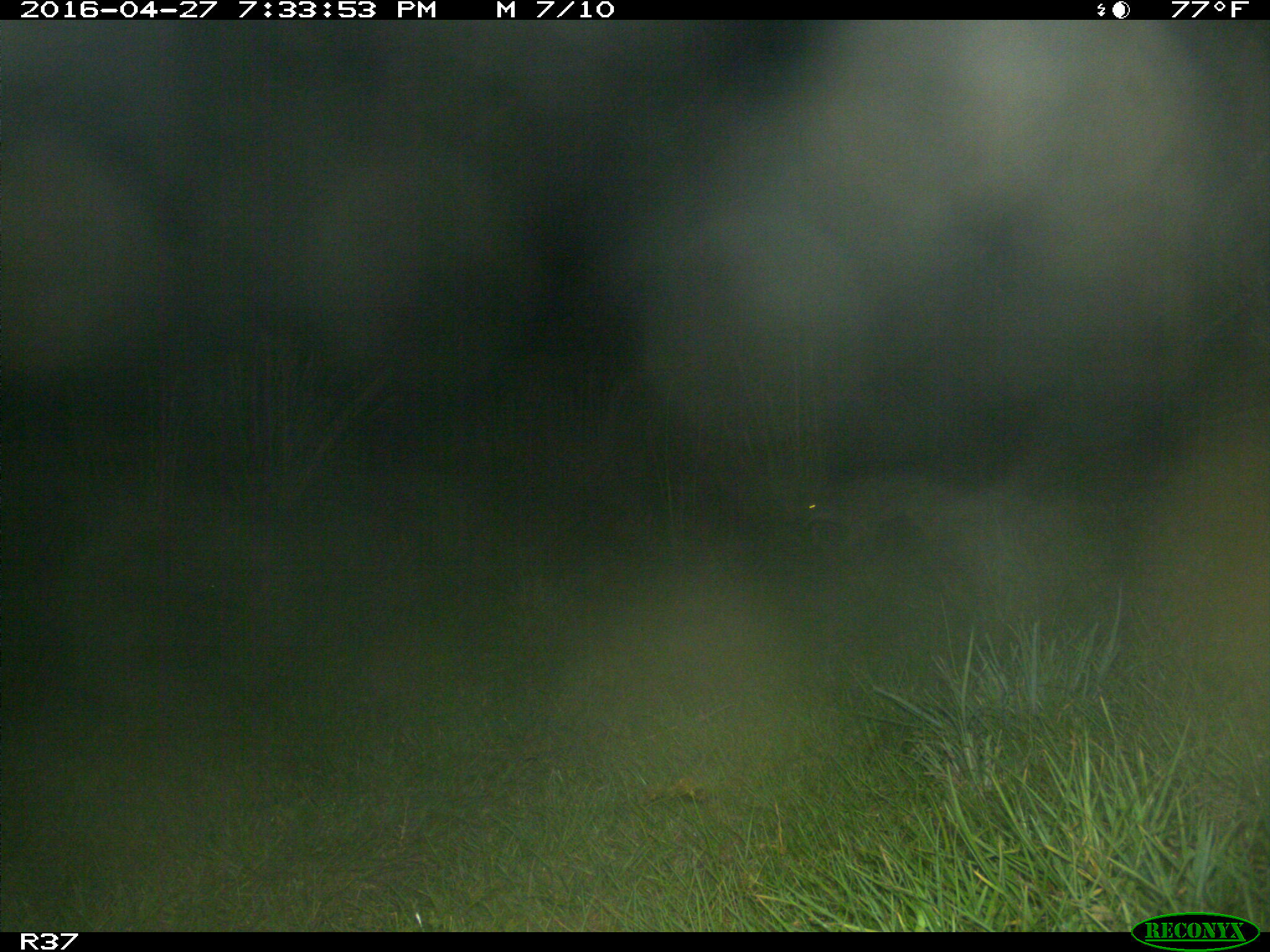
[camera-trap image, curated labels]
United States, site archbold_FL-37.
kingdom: Animalia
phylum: Chordata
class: Mammalia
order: Carnivora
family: Canidae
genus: Canis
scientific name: Canis latrans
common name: coyote